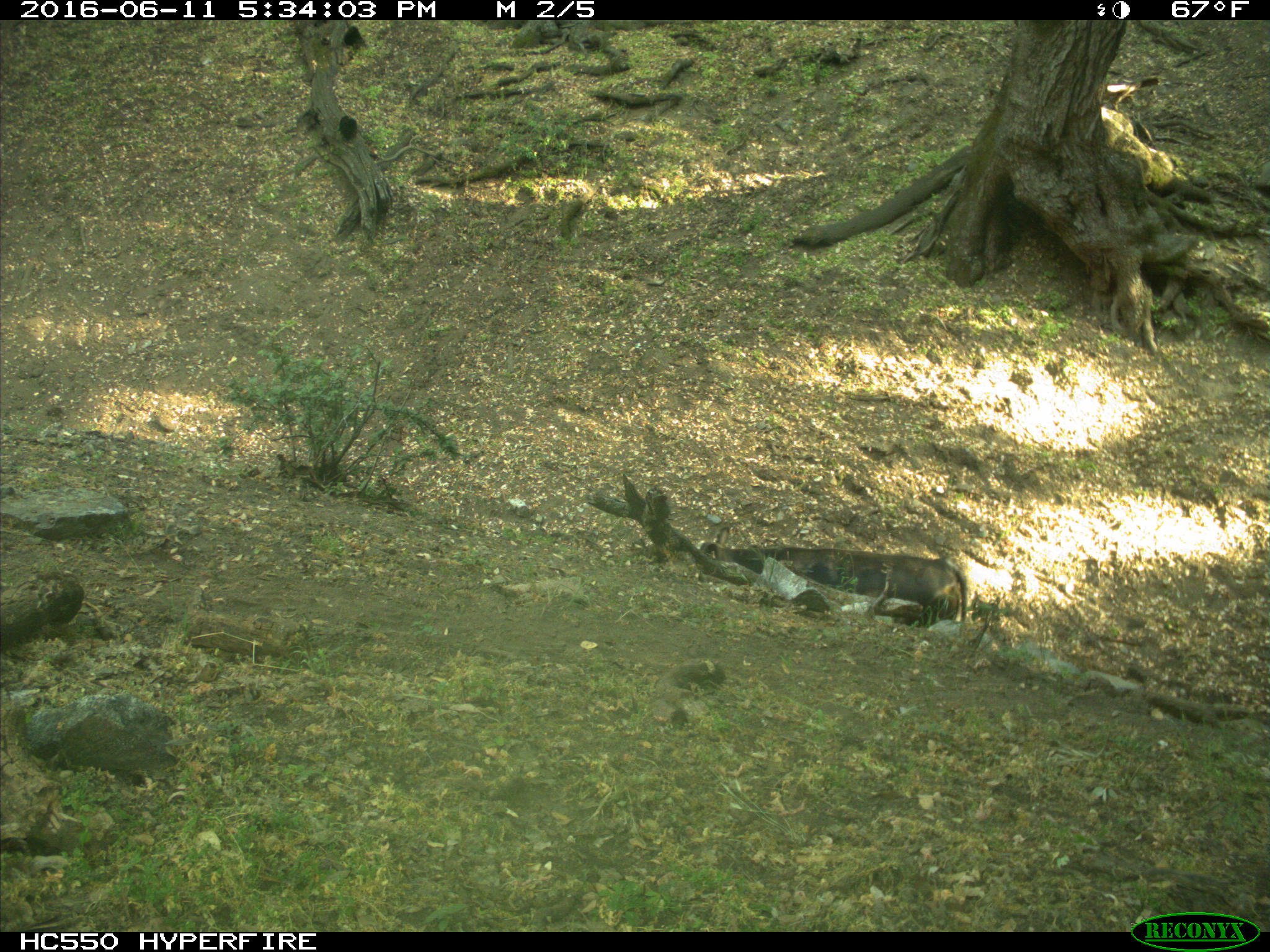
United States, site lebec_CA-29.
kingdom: Animalia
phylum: Chordata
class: Mammalia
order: Artiodactyla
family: Bovidae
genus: Bos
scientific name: Bos taurus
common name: domestic cow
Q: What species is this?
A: Bos taurus (domestic cow).